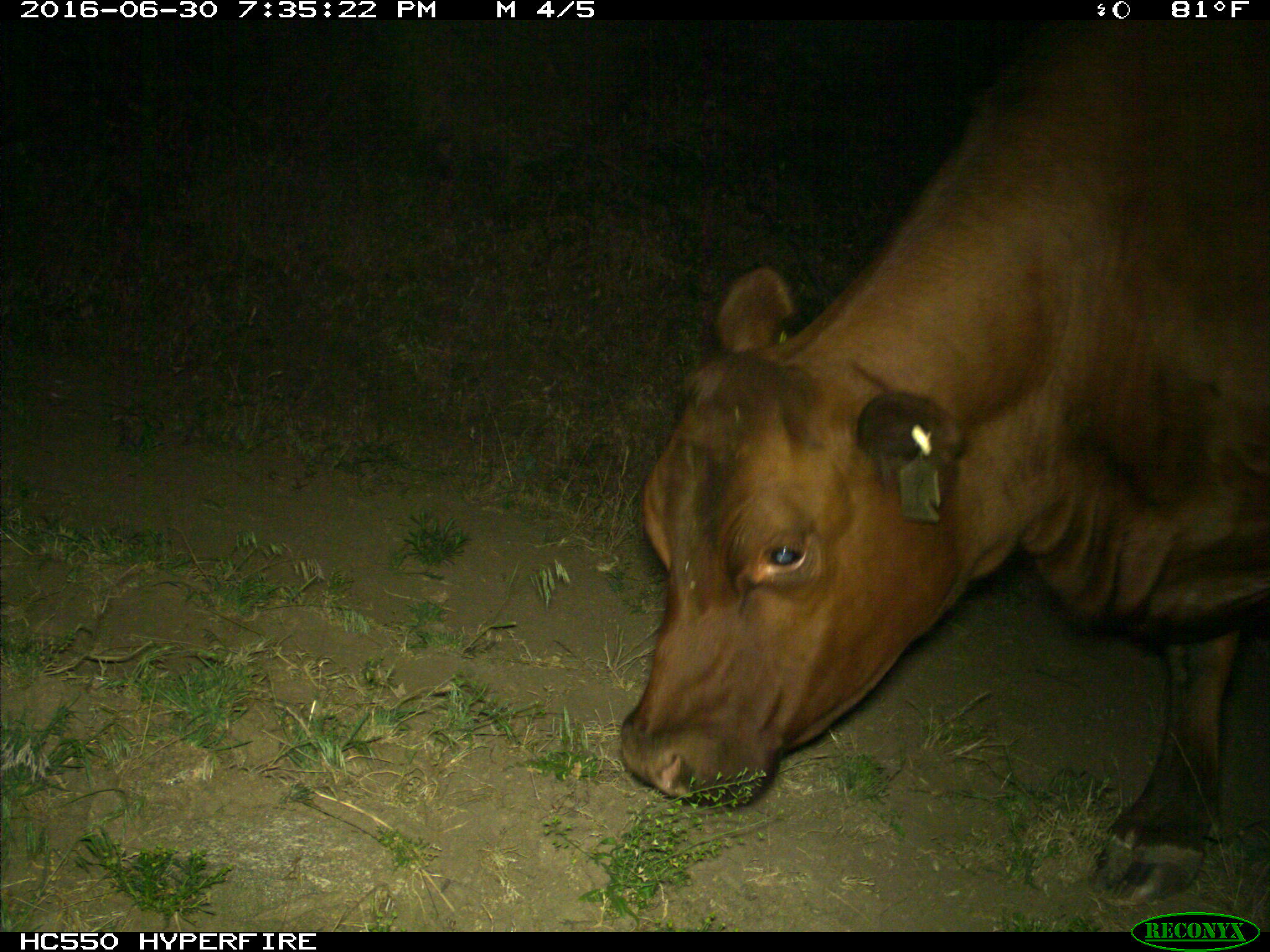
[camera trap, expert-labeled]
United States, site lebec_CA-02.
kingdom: Animalia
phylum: Chordata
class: Mammalia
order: Artiodactyla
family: Bovidae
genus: Bos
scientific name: Bos taurus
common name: domestic cow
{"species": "Bos taurus (domestic cow)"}